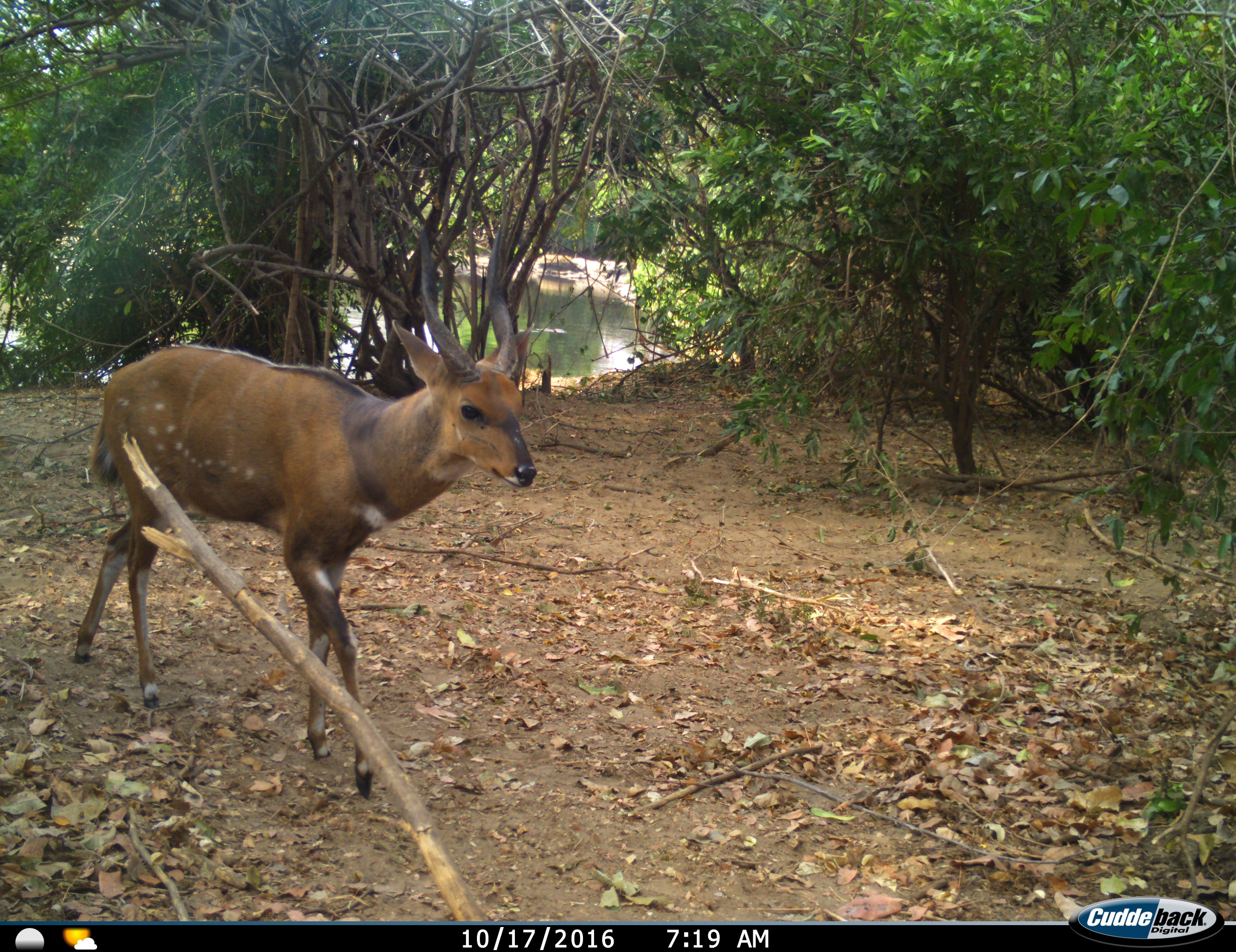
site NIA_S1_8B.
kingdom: Animalia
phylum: Chordata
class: Mammalia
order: Artiodactyla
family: Bovidae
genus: Tragelaphus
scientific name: Tragelaphus scriptus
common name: bushbuck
Bushbuck (Tragelaphus scriptus), count 1. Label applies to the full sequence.